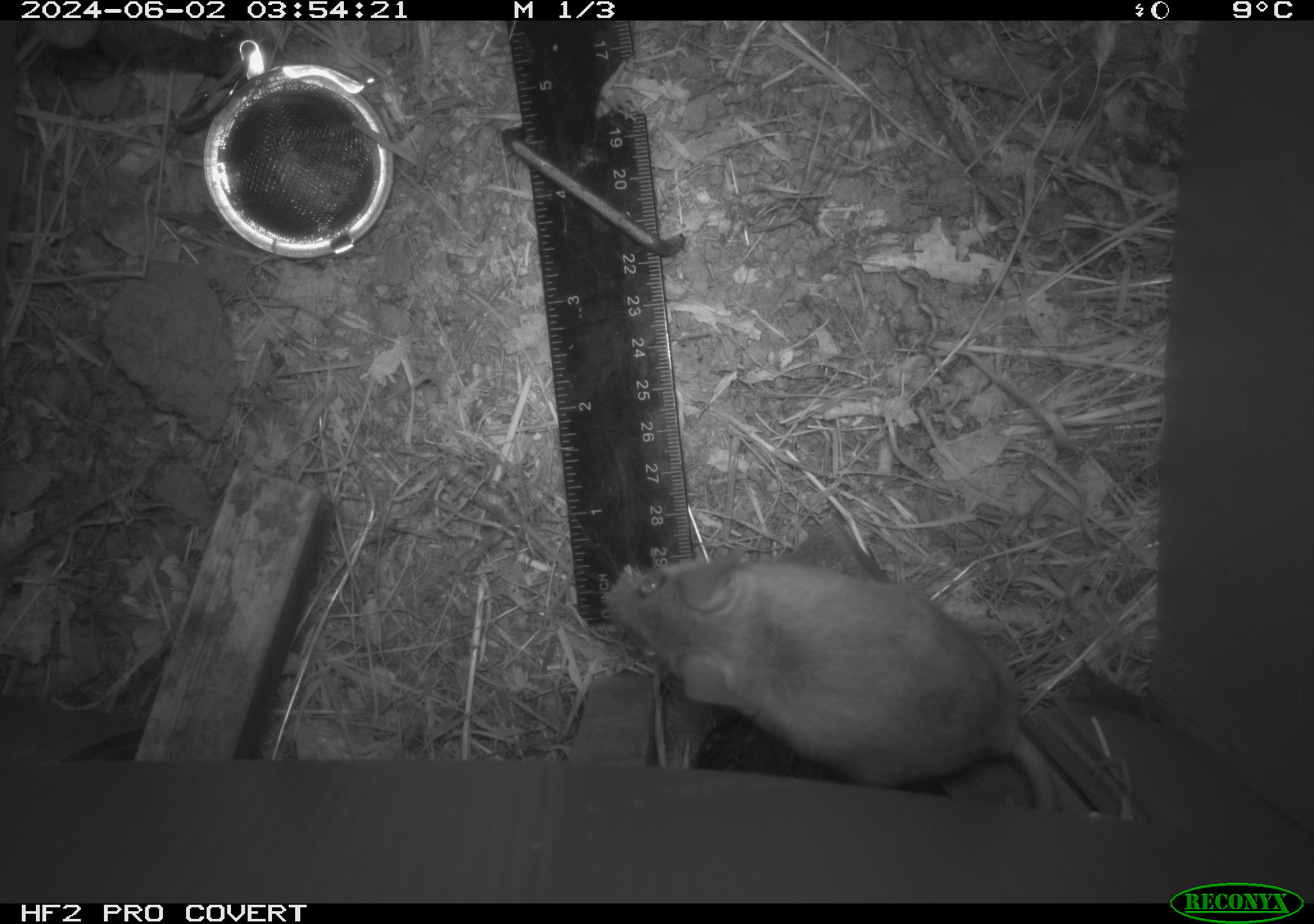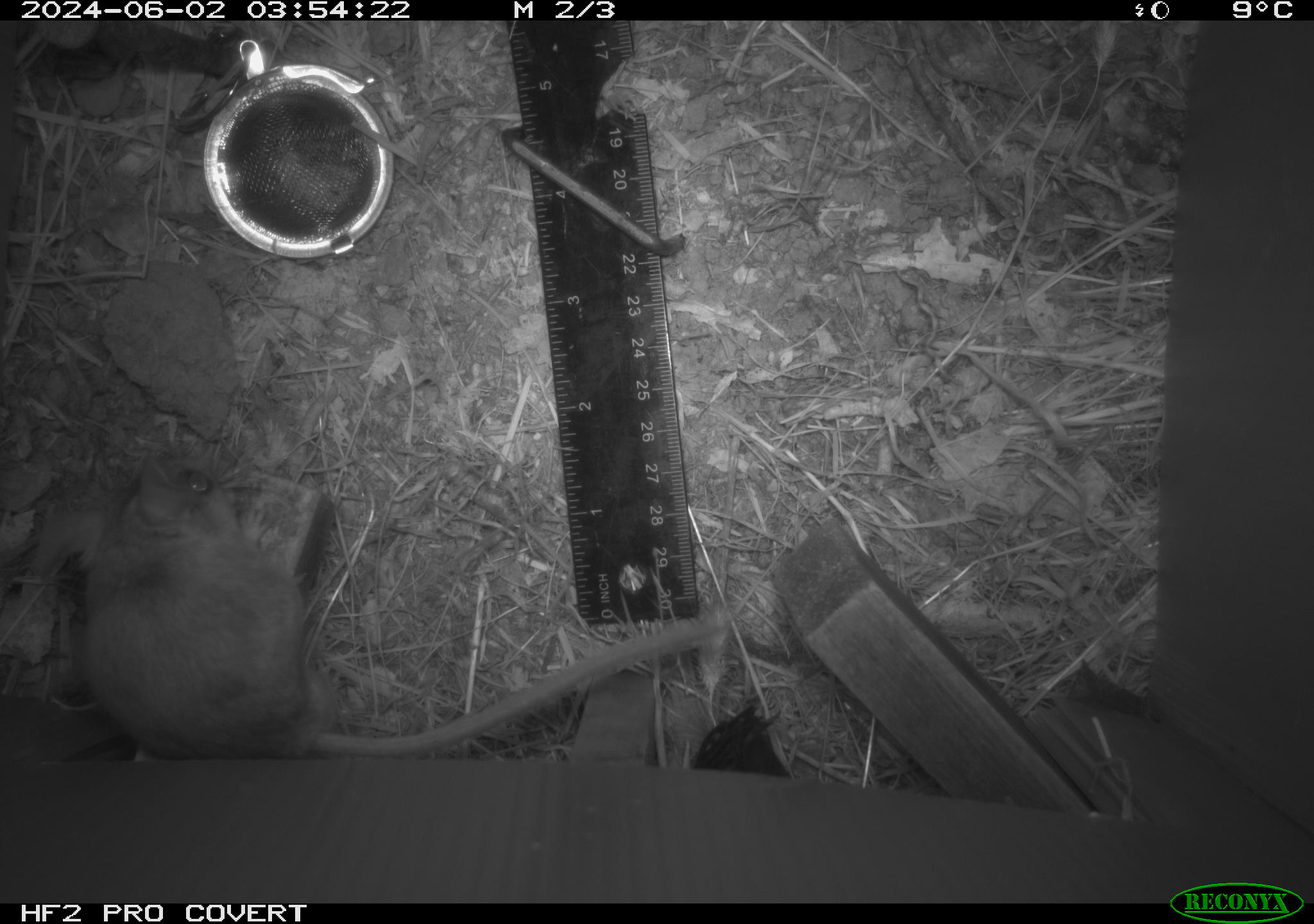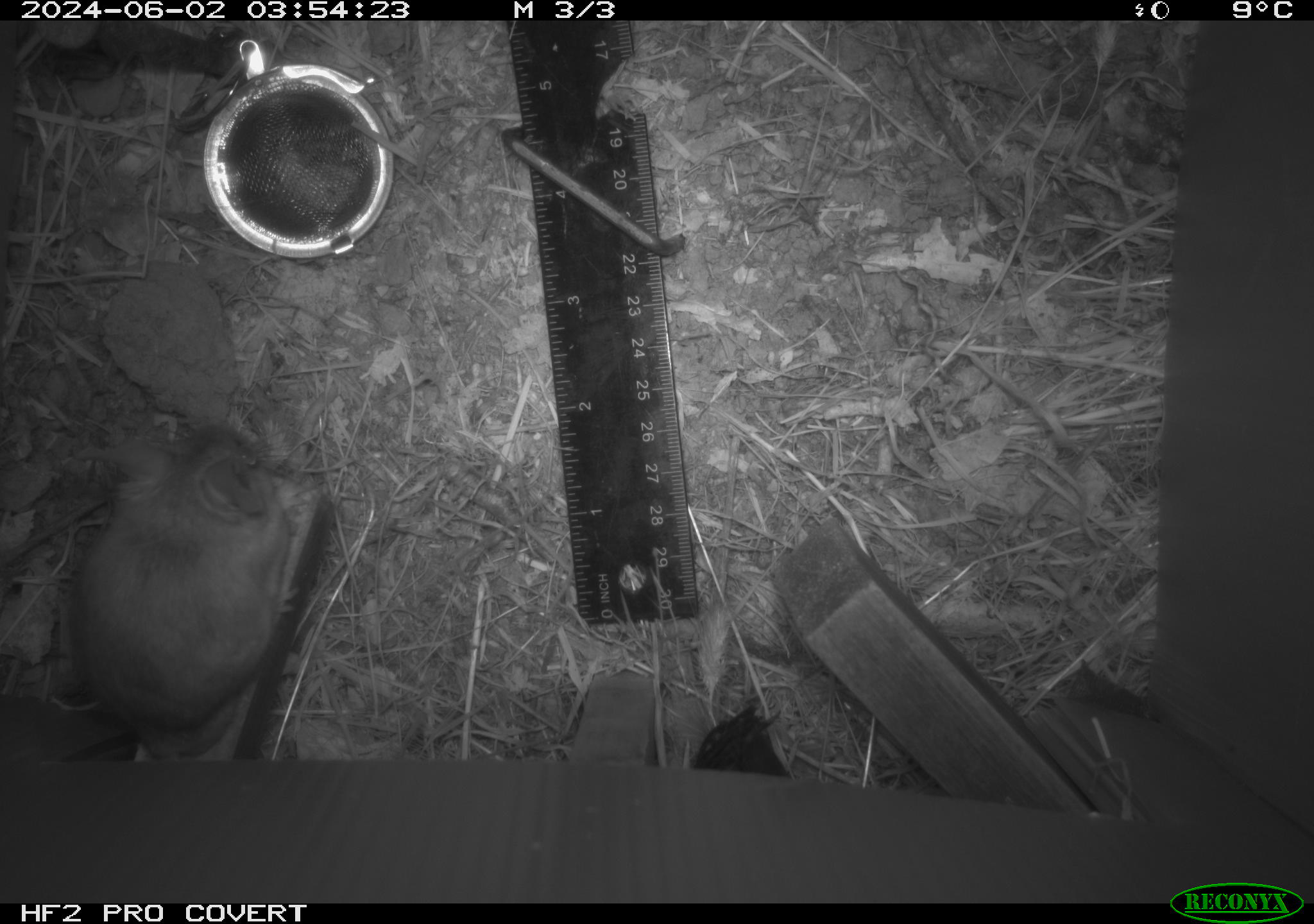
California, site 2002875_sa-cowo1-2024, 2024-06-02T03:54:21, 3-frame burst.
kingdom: Animalia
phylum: Chordata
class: Mammalia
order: Rodentia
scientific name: Rodentia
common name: rodent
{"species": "rodent (Rodentia)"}